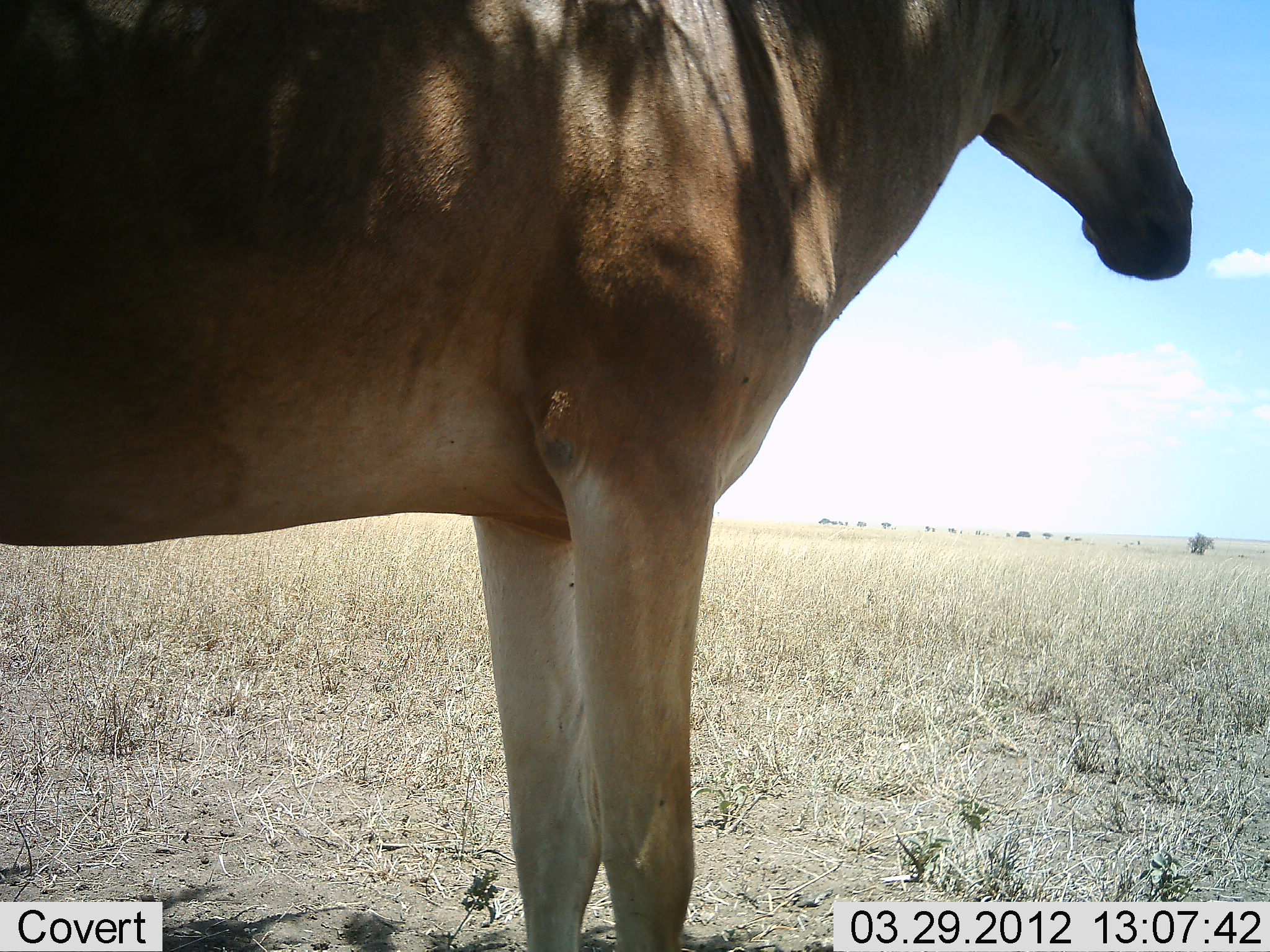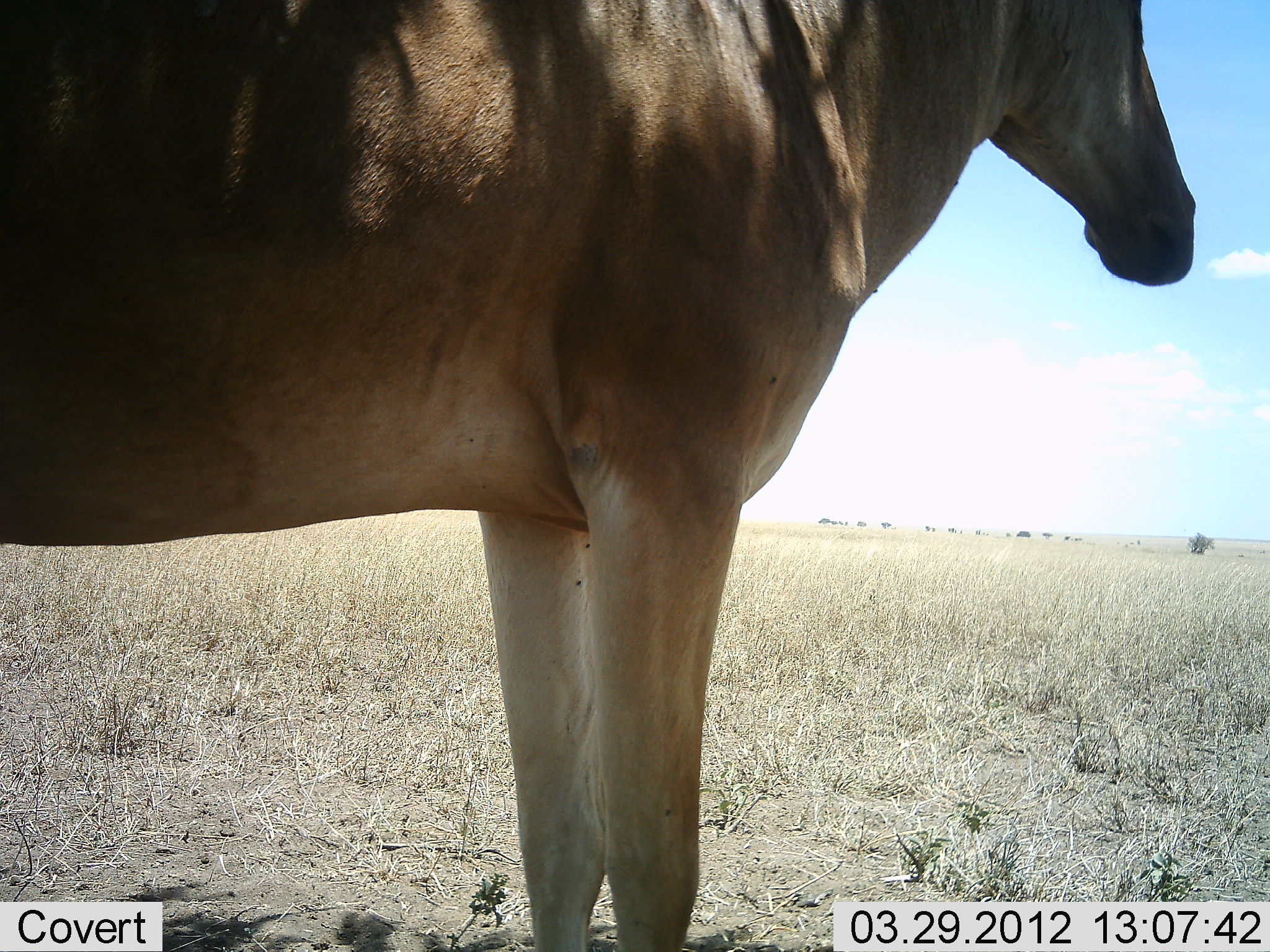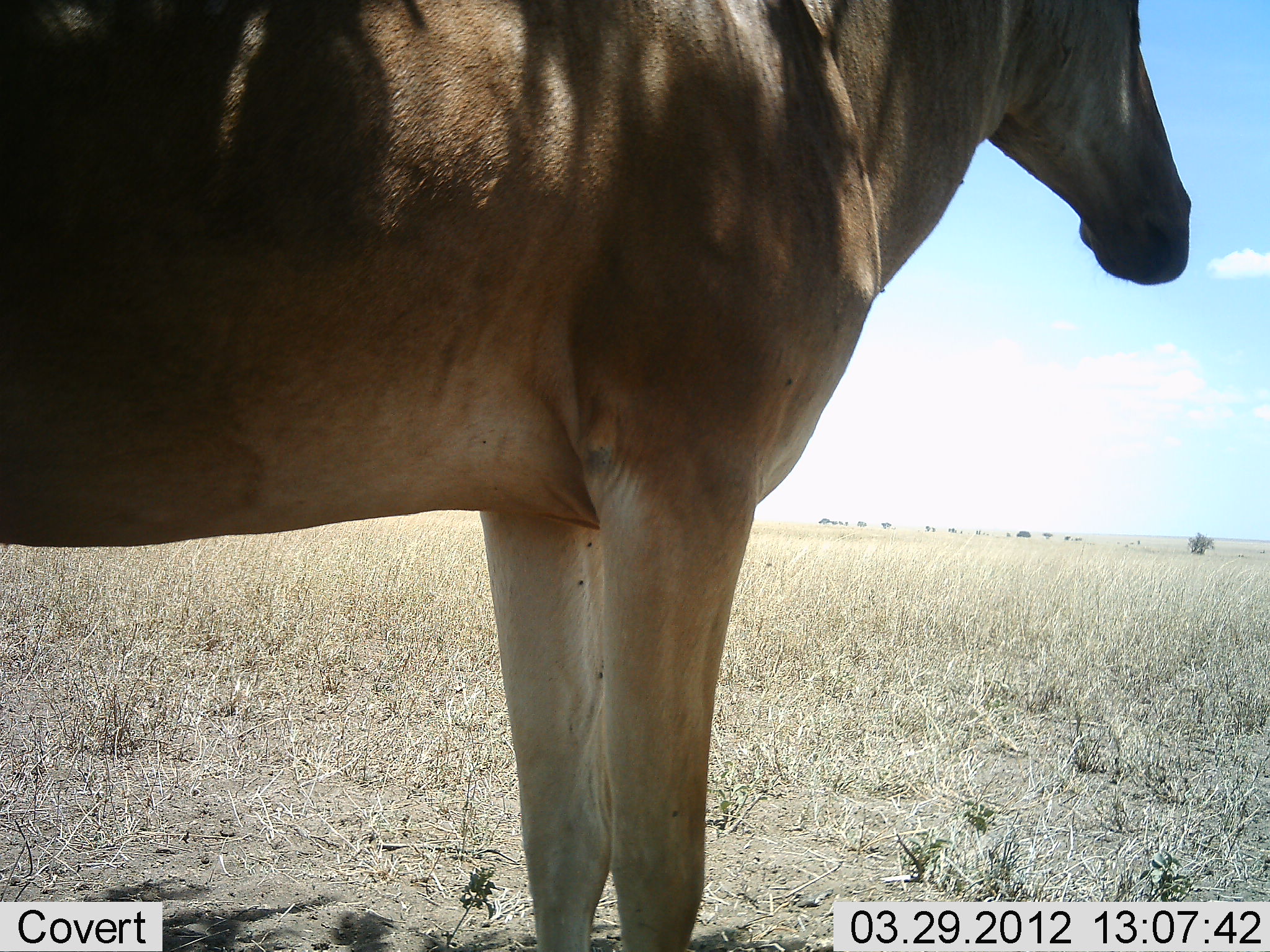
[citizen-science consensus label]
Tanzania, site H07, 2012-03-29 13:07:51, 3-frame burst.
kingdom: Animalia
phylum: Chordata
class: Mammalia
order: Artiodactyla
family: Bovidae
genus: Alcelaphus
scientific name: Alcelaphus buselaphus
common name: hartebeest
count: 1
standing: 100%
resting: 0%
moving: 0%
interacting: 0%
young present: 0%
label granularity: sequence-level